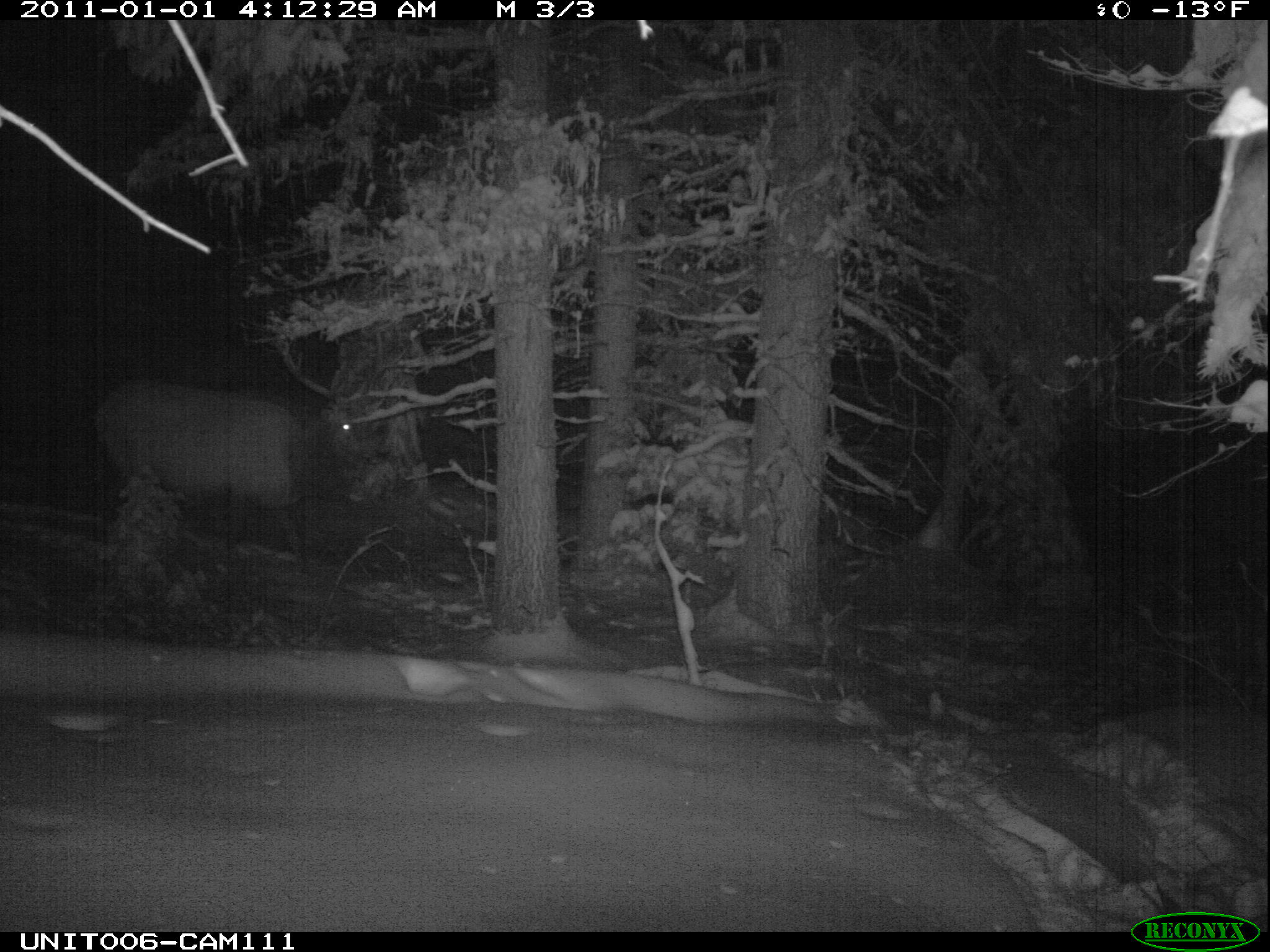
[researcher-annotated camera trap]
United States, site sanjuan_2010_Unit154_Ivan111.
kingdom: Animalia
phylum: Chordata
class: Mammalia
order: Artiodactyla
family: Cervidae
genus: Cervus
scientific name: Cervus elaphus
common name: red deer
Cervus elaphus (red deer).